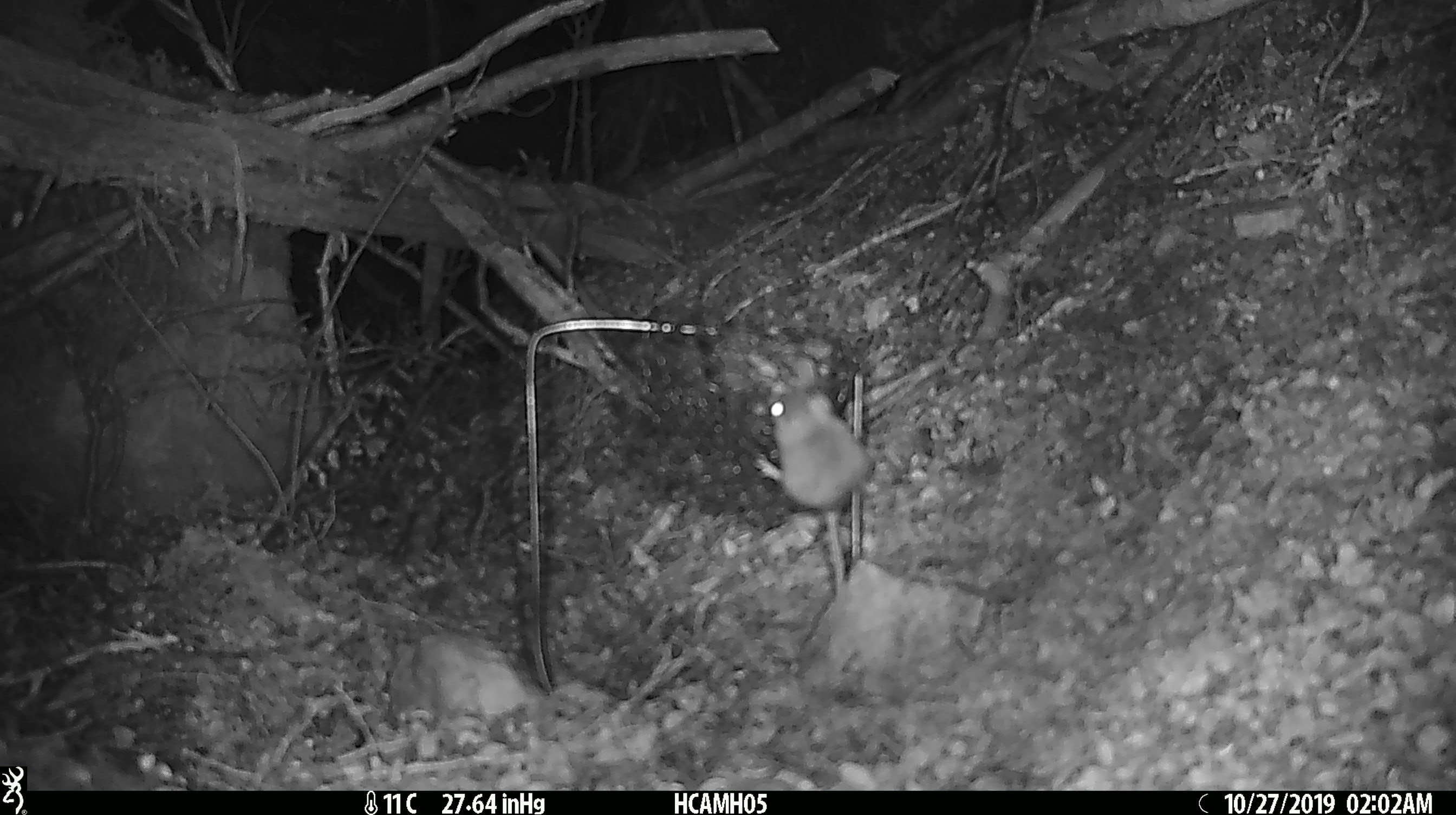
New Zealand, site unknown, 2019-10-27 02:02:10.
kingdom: Animalia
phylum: Chordata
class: Mammalia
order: Rodentia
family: Muridae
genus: Mus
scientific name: Mus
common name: mouse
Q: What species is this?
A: Mouse (Mus).